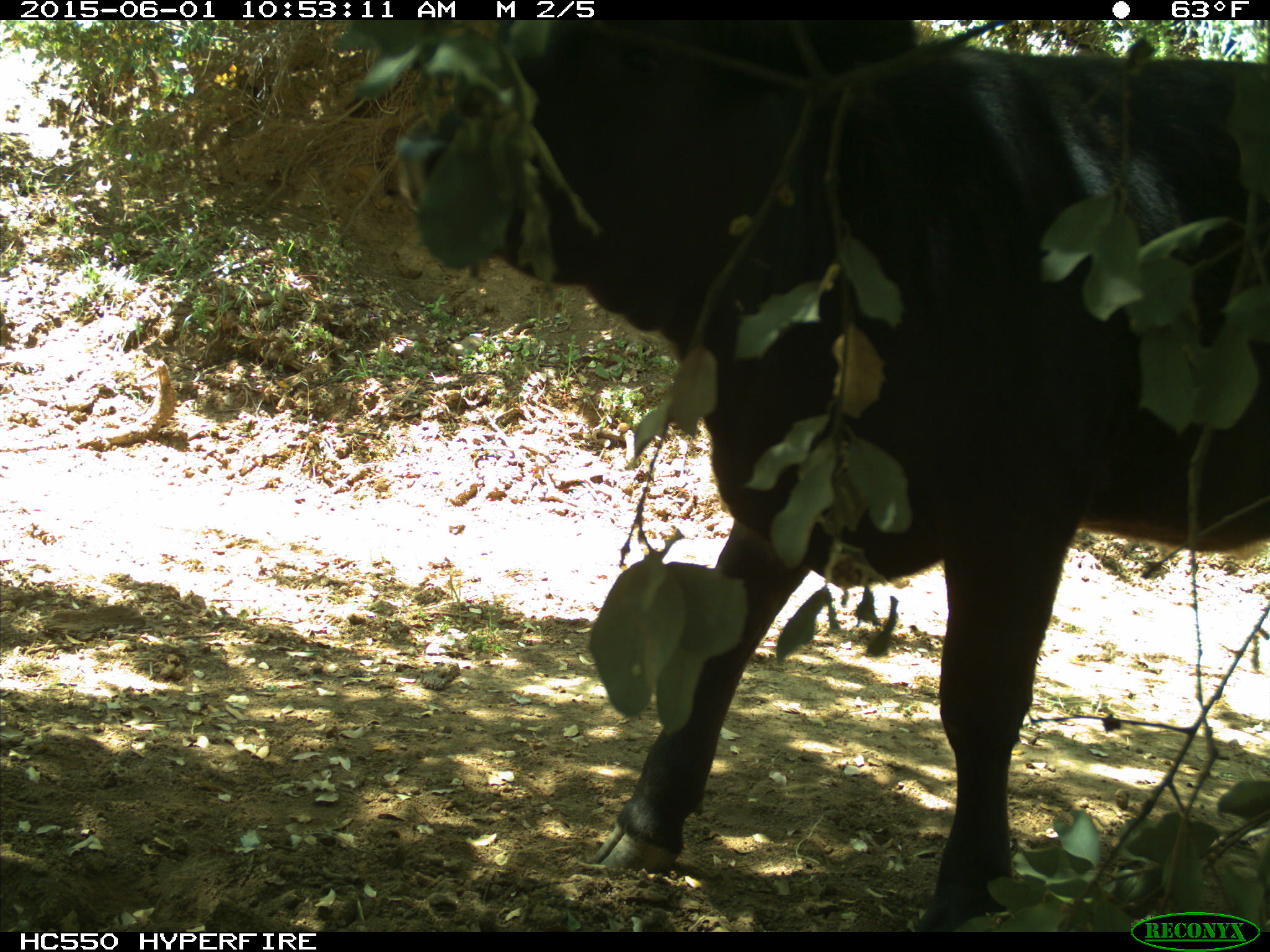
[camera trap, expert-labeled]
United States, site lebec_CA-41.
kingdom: Animalia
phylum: Chordata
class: Mammalia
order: Artiodactyla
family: Bovidae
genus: Bos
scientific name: Bos taurus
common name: domestic cow